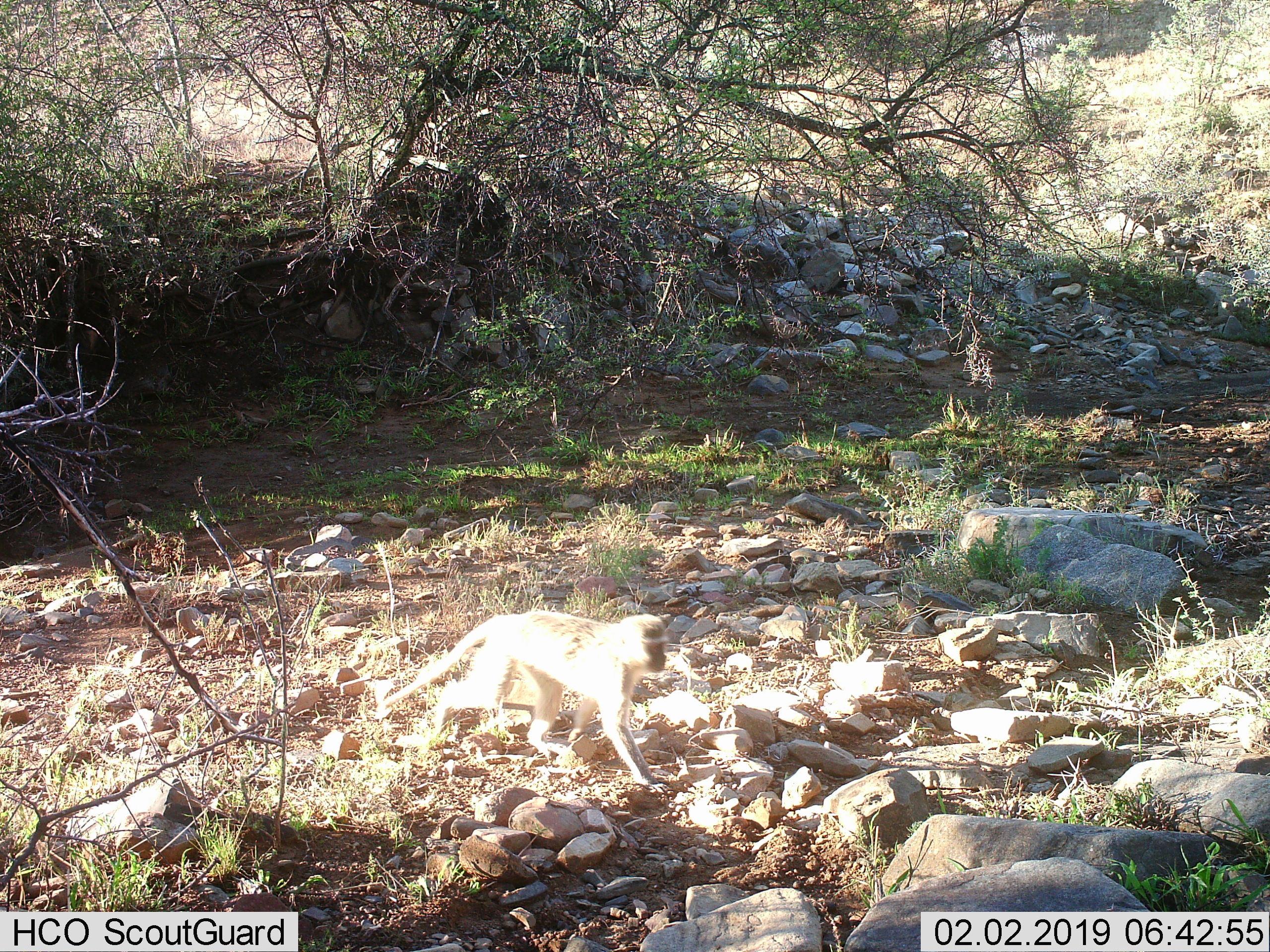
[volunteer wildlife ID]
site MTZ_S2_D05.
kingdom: Animalia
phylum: Chordata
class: Mammalia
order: Primates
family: Cercopithecidae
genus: Chlorocebus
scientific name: Chlorocebus pygerythrus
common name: vervet monkey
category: monkeyvervet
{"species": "monkeyvervet (vervet monkey) (Chlorocebus pygerythrus)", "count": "1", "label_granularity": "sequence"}